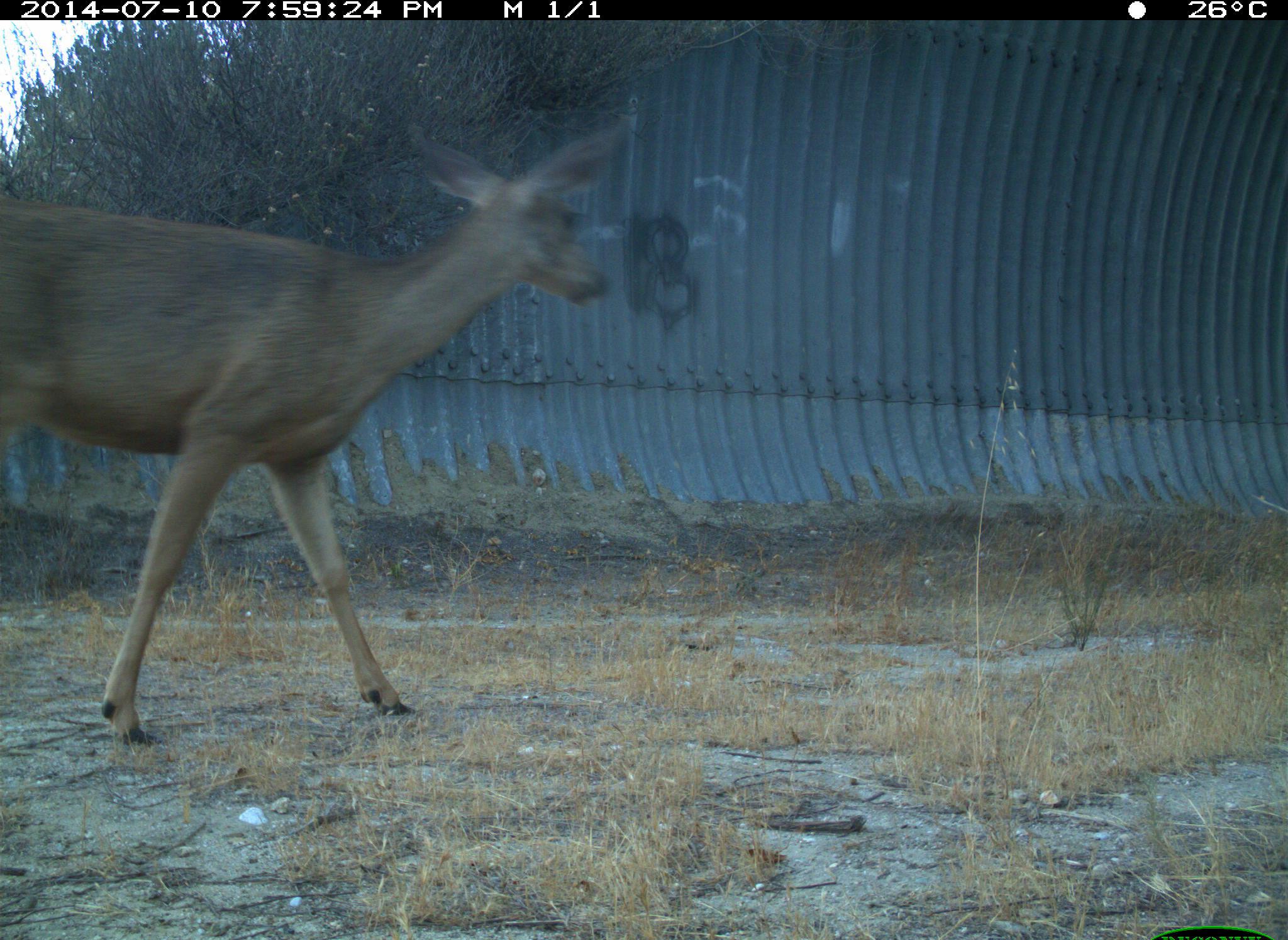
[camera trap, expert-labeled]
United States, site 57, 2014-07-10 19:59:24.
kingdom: Animalia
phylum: Chordata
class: Mammalia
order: Artiodactyla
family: Cervidae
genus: Odocoileus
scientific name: Odocoileus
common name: deer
Deer (Odocoileus).